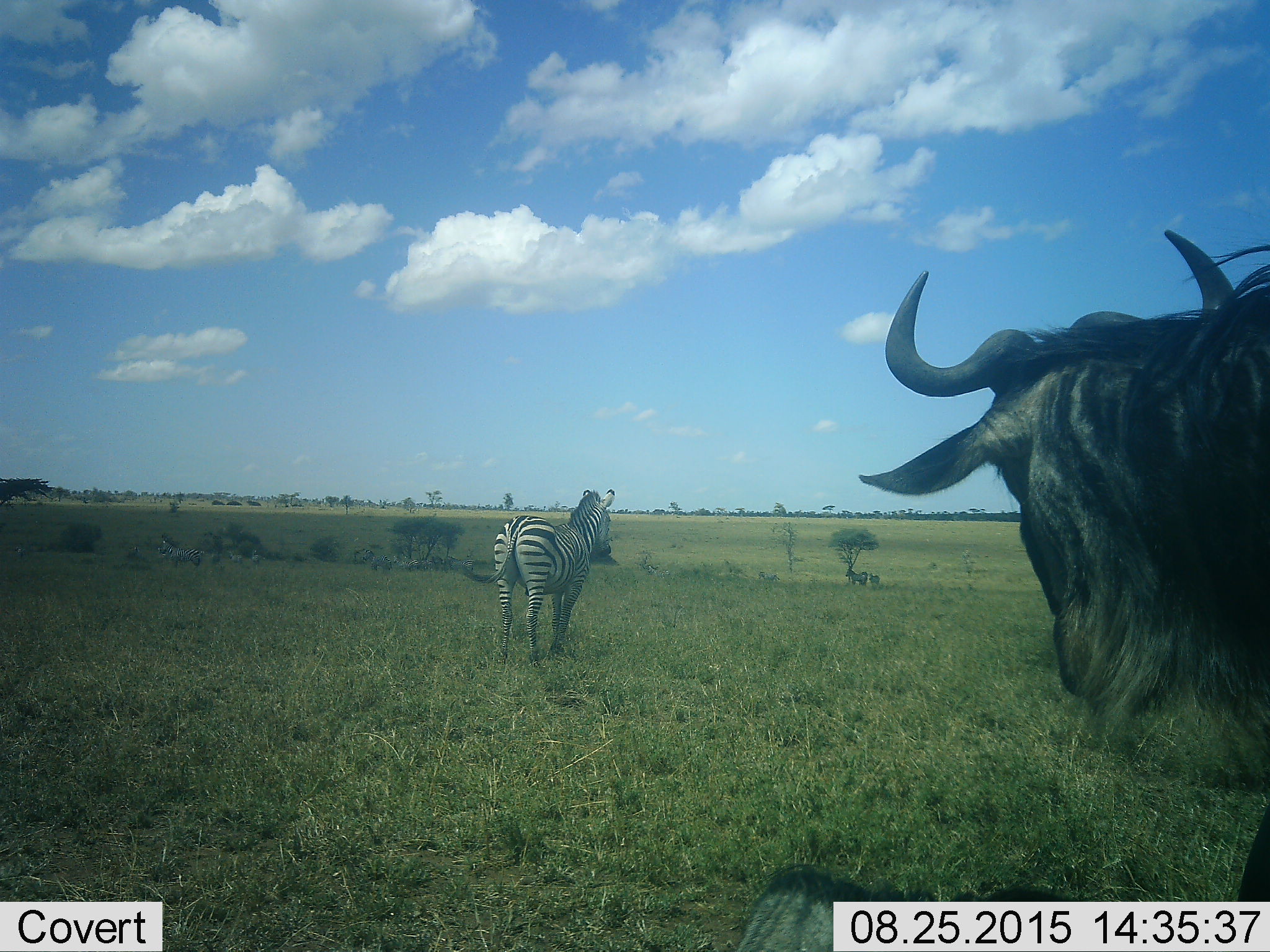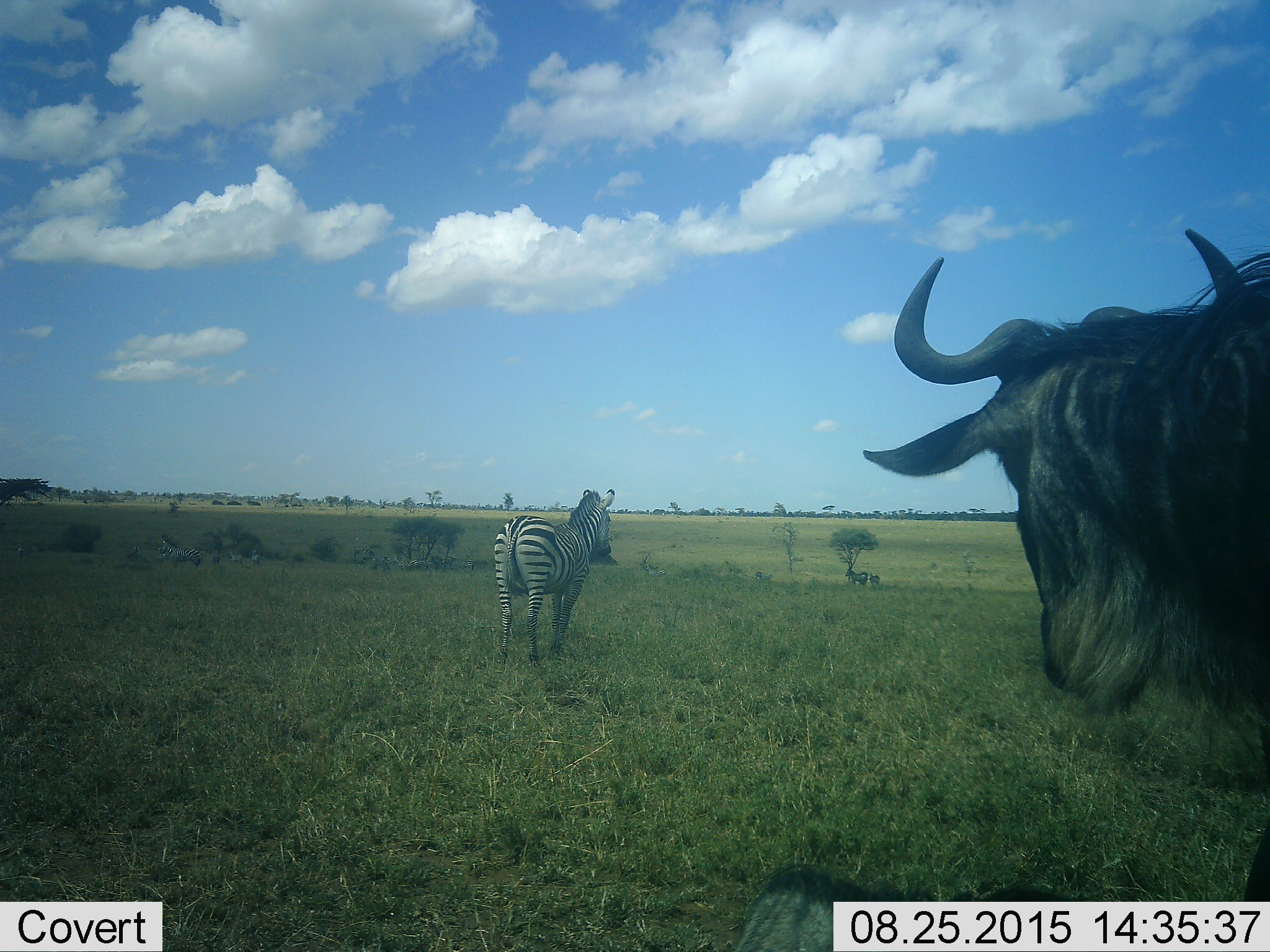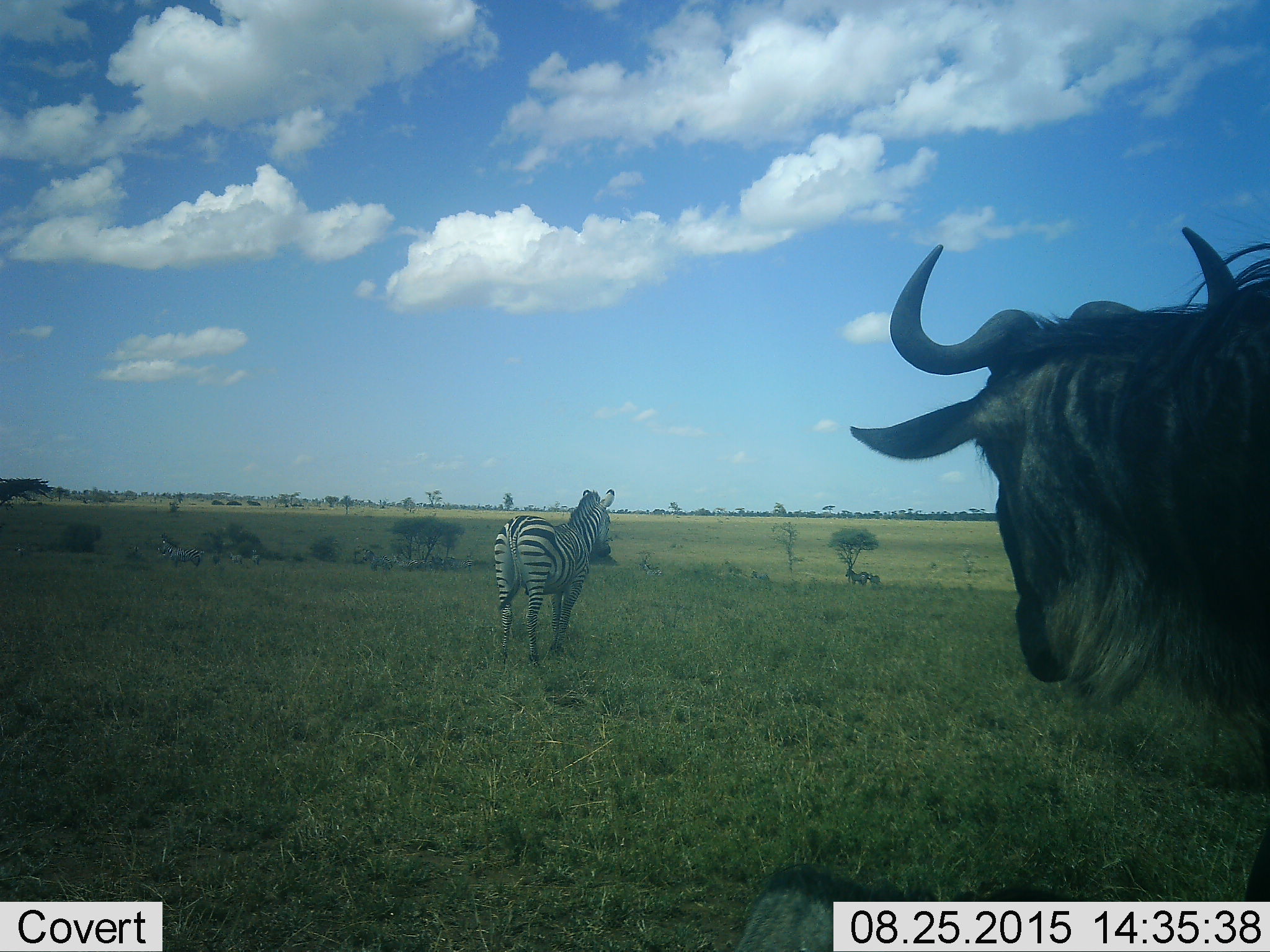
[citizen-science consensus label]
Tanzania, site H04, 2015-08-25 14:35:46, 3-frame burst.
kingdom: Animalia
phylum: Chordata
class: Mammalia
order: Artiodactyla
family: Bovidae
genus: Connochaetes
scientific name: Connochaetes taurinus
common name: blue wildebeest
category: wildebeest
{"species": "wildebeest (blue wildebeest) (Connochaetes taurinus)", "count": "1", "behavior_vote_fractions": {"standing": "88%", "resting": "25%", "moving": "12%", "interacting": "0%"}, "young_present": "0%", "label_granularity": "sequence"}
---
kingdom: Animalia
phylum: Chordata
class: Mammalia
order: Perissodactyla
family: Equidae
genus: Equus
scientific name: Equus quagga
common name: plains zebra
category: zebra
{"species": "zebra (plains zebra) (Equus quagga)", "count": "11-50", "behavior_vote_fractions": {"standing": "100%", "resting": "0%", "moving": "20%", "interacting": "0%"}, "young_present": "0%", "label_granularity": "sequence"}